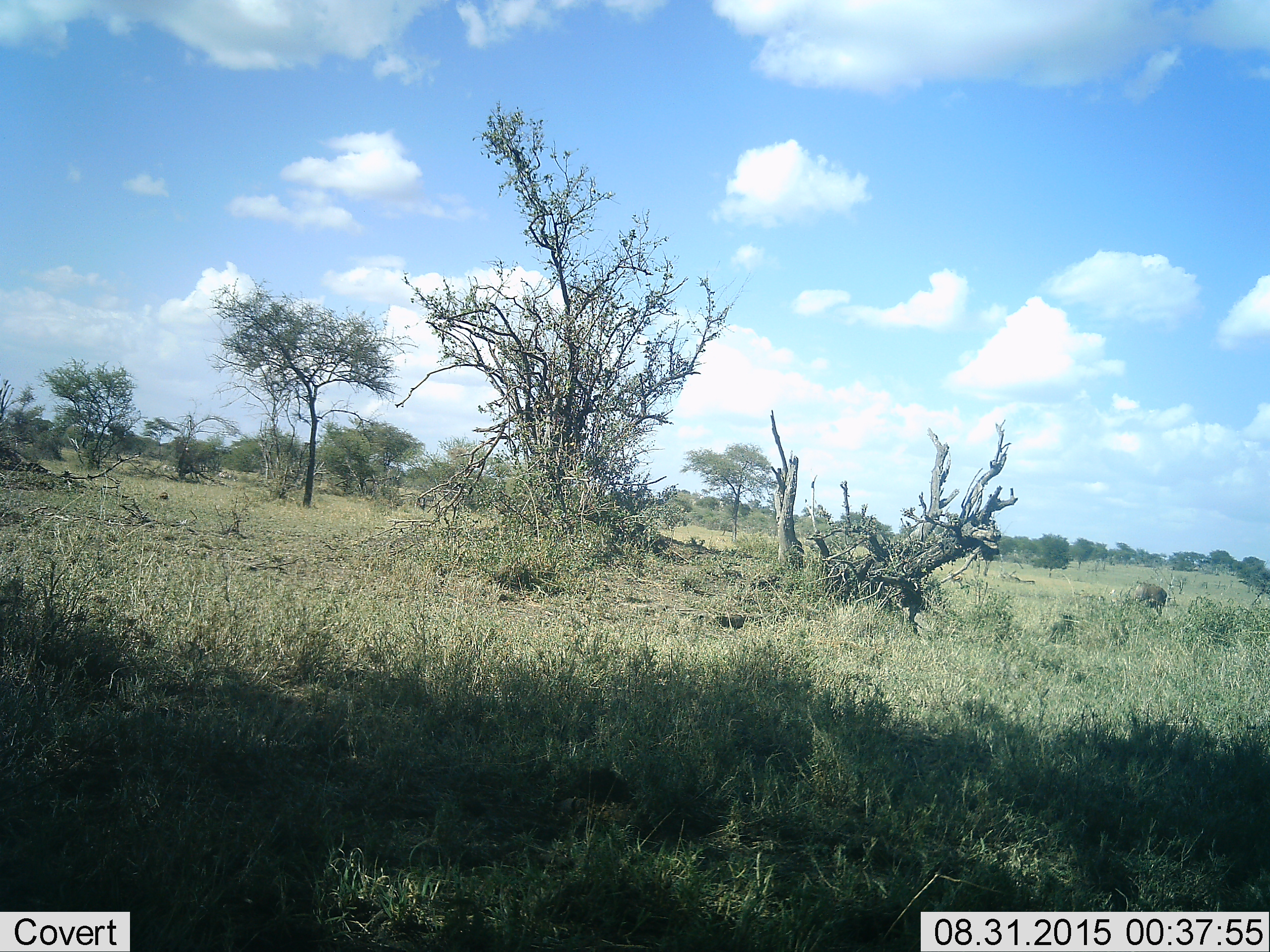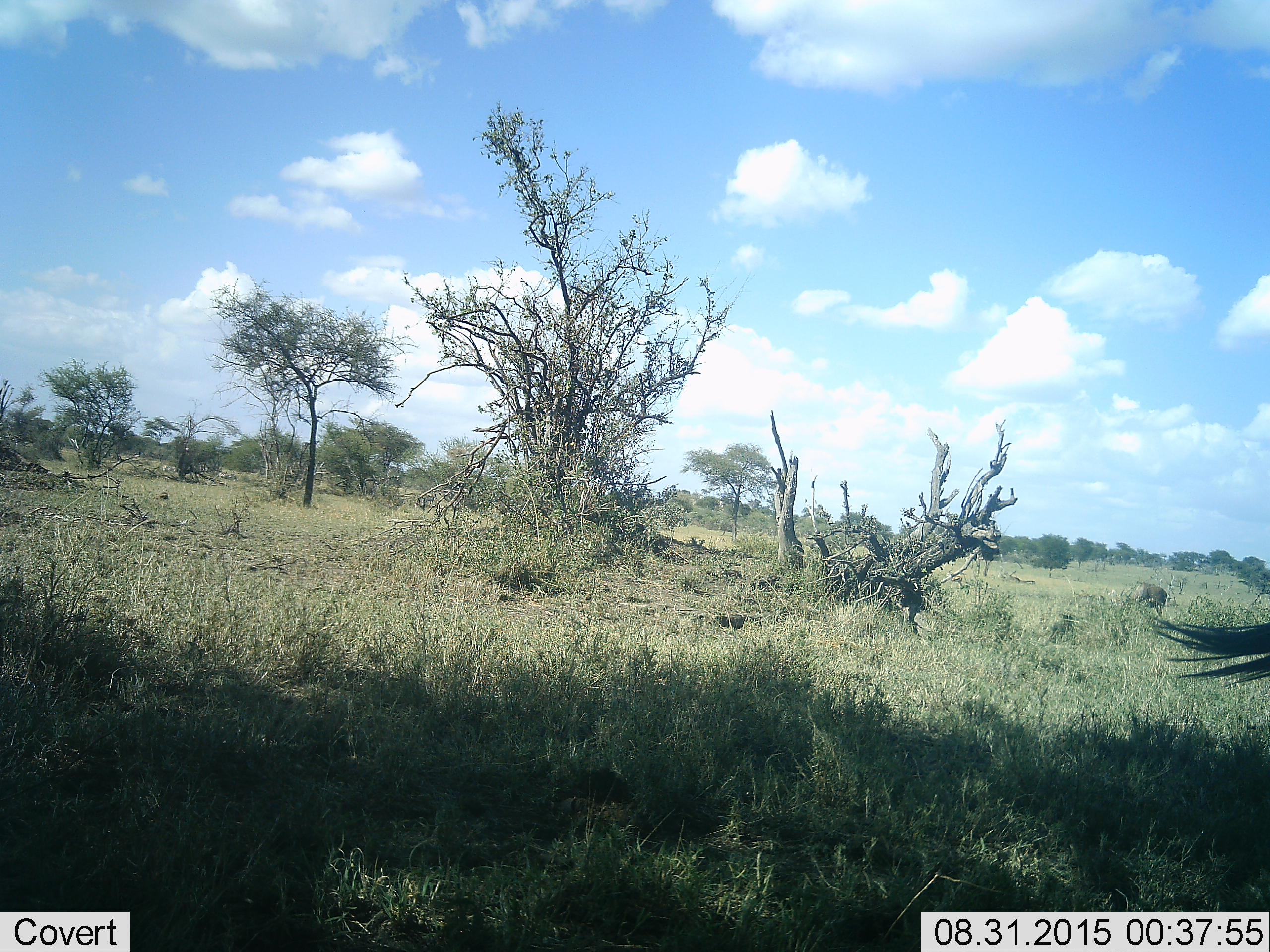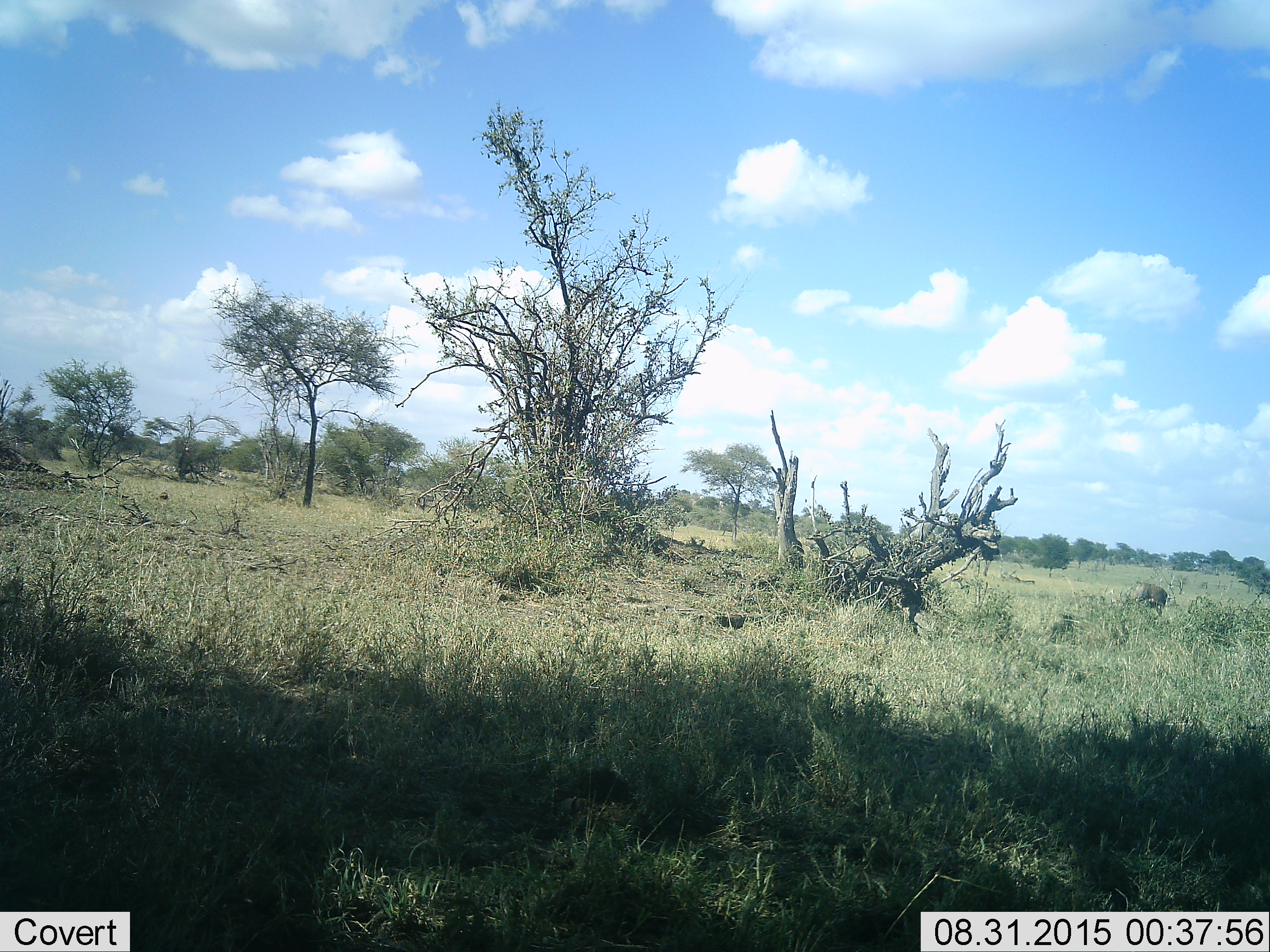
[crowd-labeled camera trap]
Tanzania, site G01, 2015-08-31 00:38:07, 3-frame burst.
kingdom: Animalia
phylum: Chordata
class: Mammalia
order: Artiodactyla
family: Bovidae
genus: Connochaetes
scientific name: Connochaetes taurinus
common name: blue wildebeest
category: wildebeest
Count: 2.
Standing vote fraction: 40%.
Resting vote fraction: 0%.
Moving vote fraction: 40%.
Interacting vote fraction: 0%.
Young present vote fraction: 0%.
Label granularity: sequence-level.